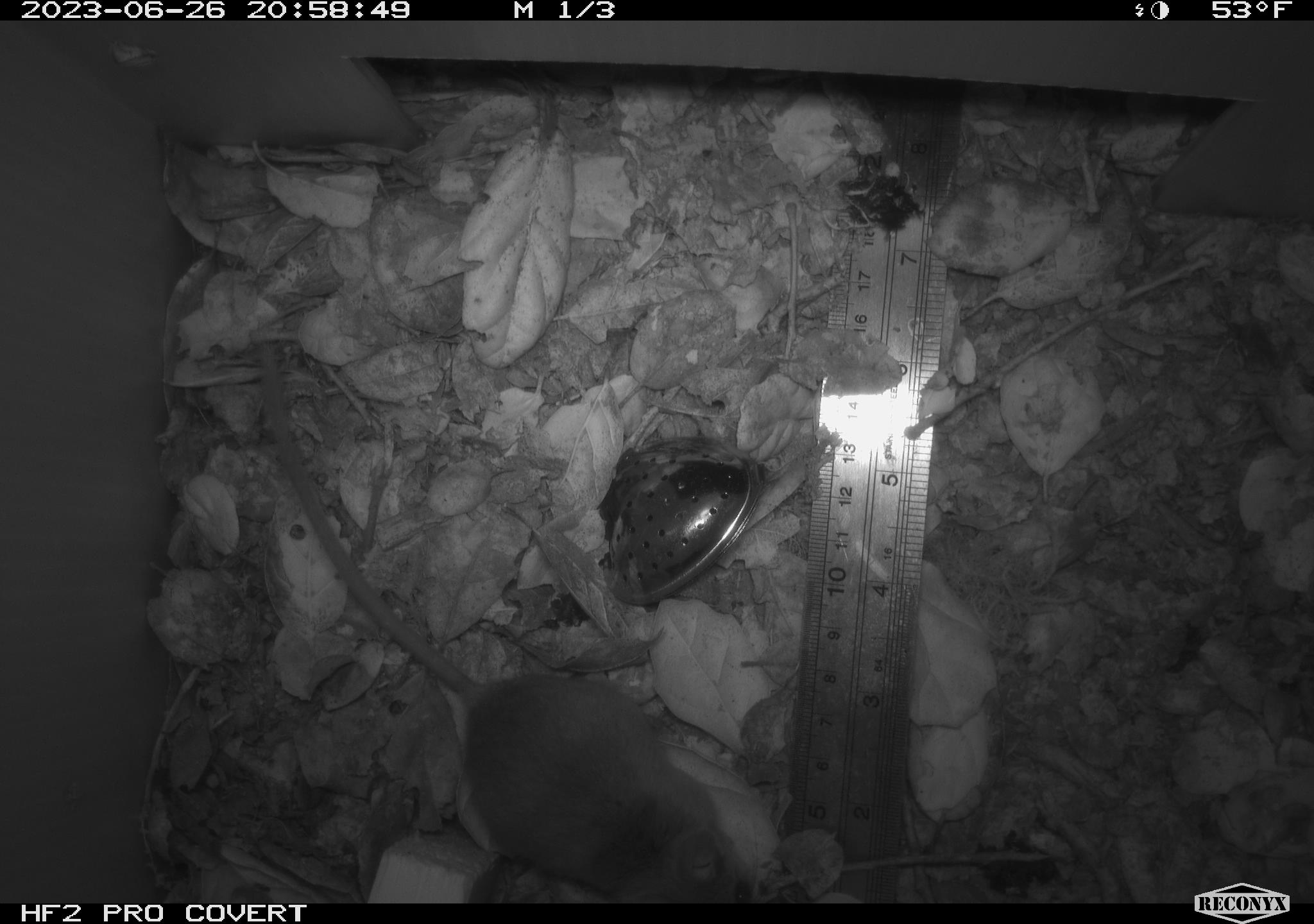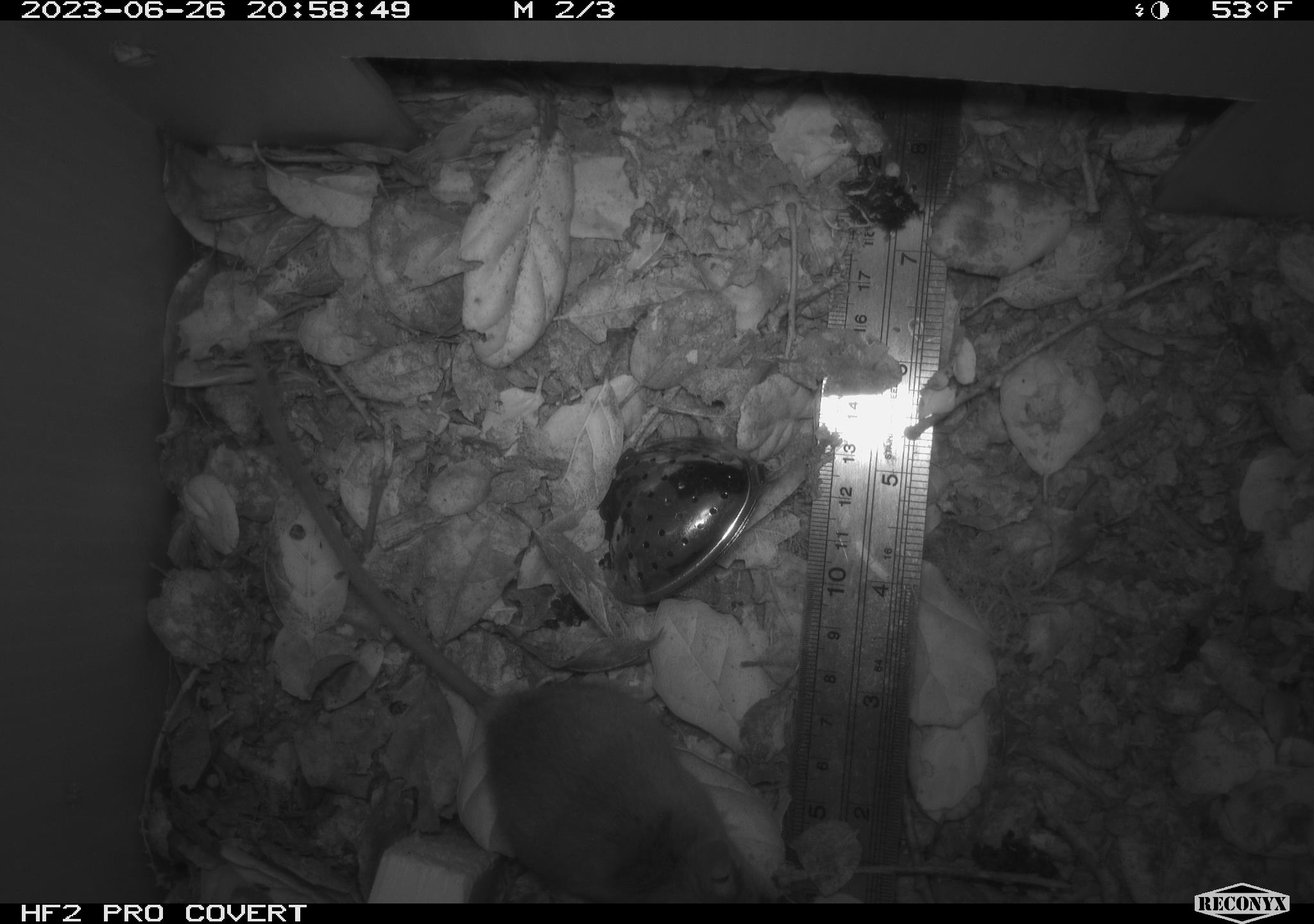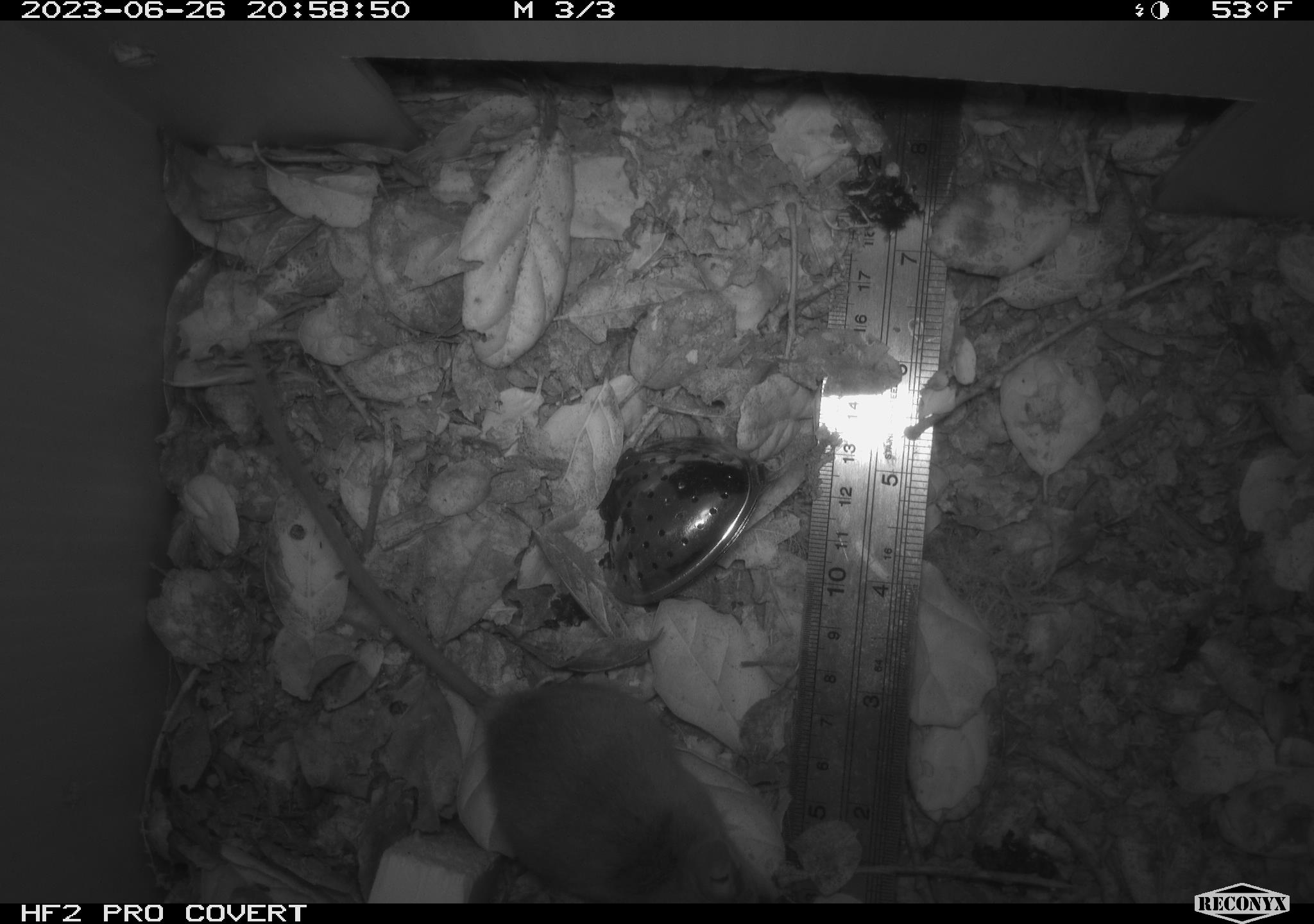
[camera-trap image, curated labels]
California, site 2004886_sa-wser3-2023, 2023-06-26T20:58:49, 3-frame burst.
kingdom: Animalia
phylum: Chordata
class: Mammalia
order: Rodentia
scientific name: Rodentia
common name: mouse species